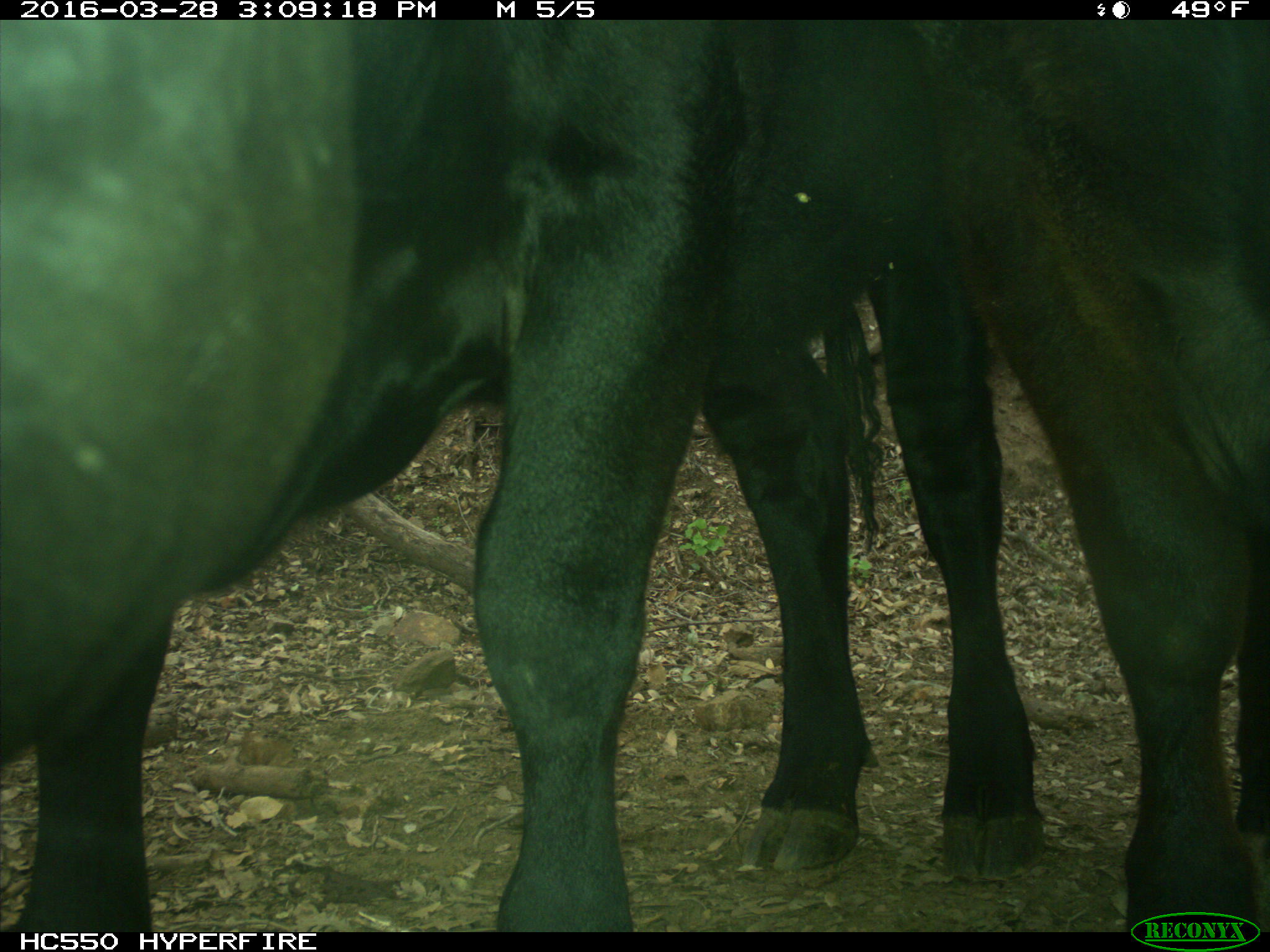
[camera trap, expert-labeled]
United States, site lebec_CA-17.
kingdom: Animalia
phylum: Chordata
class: Mammalia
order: Artiodactyla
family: Bovidae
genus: Bos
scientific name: Bos taurus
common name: domestic cow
Bos taurus (domestic cow).